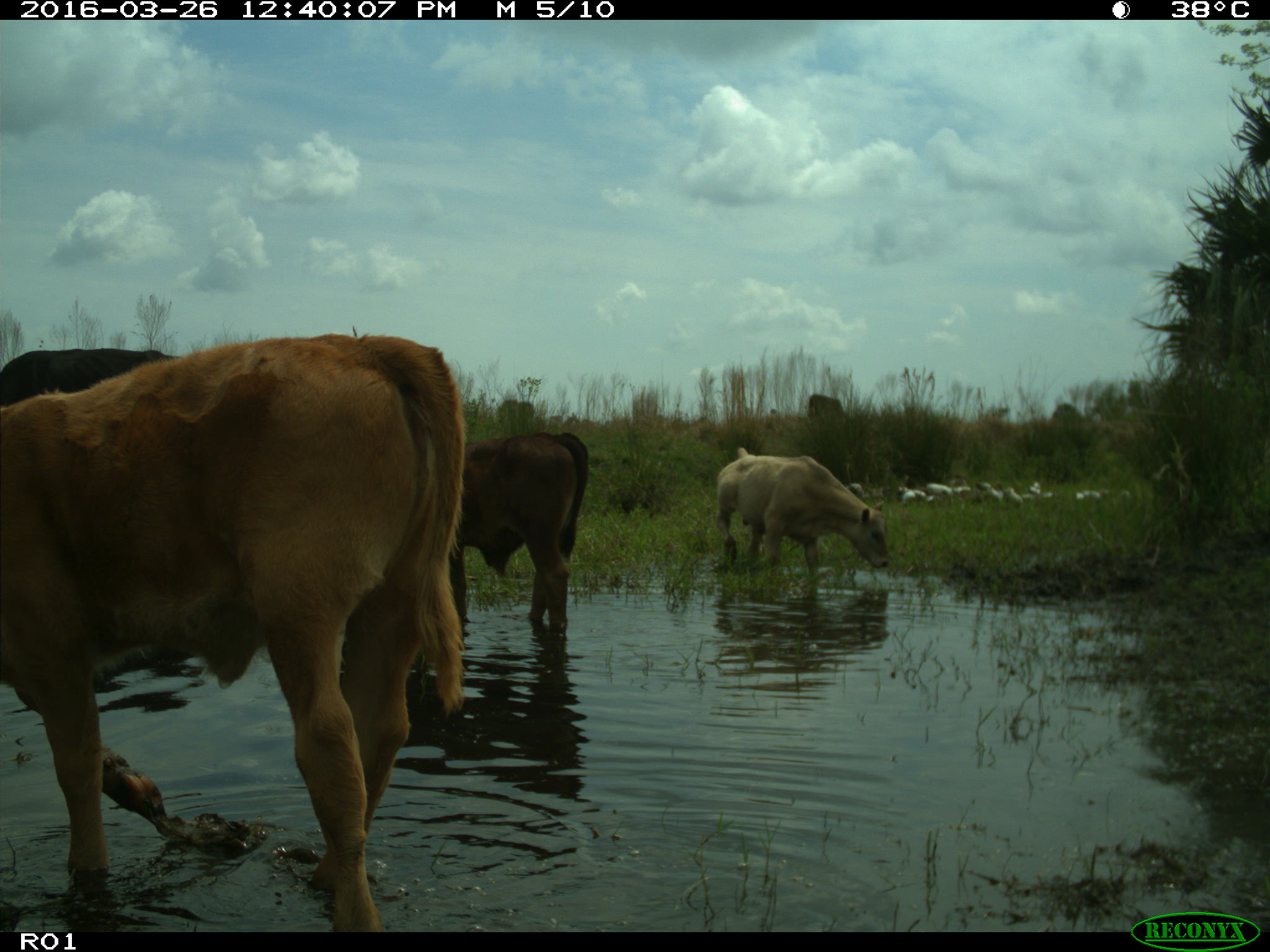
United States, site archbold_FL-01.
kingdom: Animalia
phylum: Chordata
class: Mammalia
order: Artiodactyla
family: Bovidae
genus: Bos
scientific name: Bos taurus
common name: domestic cow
Bos taurus (domestic cow).